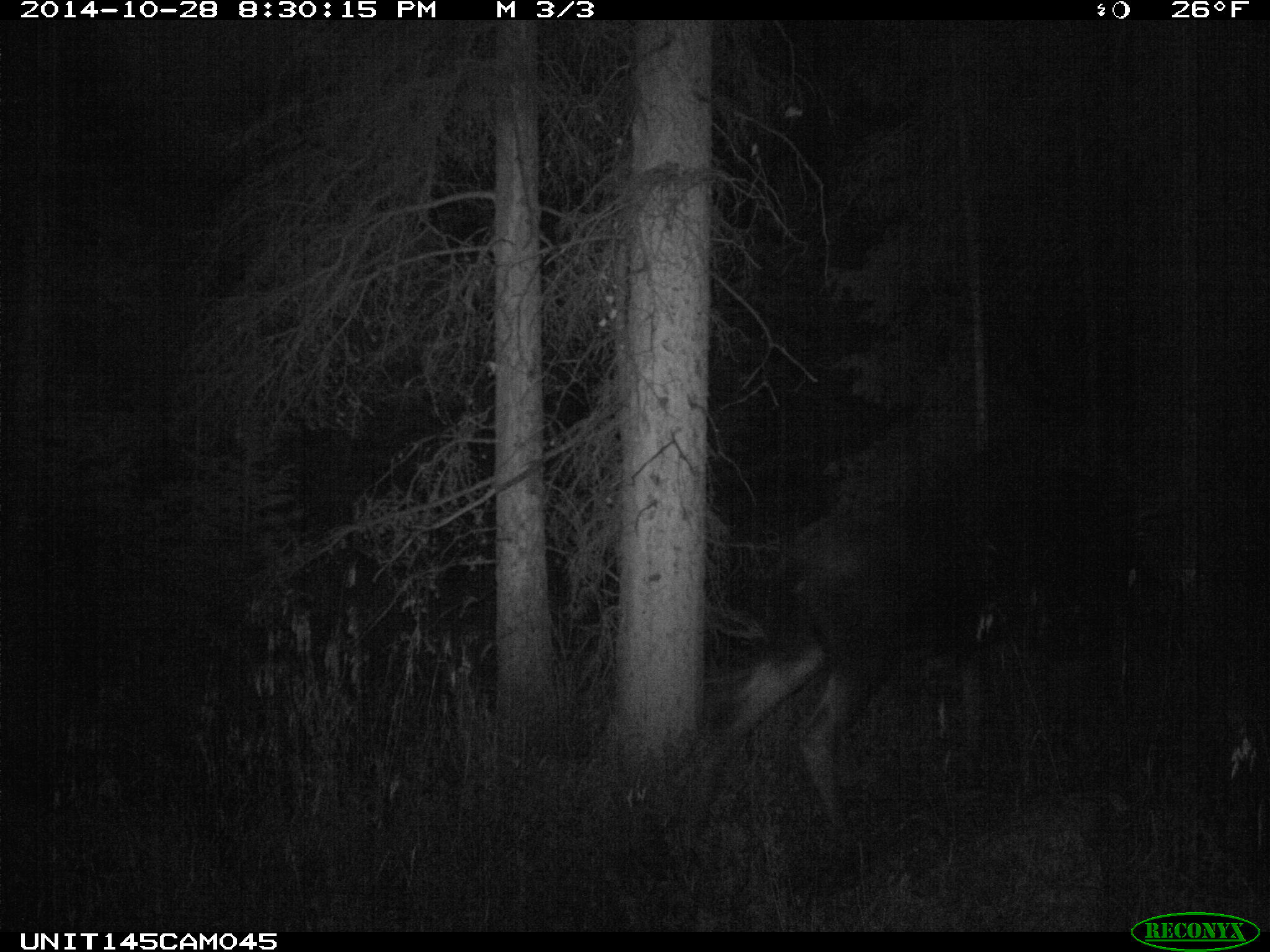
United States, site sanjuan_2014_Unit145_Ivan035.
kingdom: Animalia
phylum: Chordata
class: Mammalia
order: Artiodactyla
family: Cervidae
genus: Alces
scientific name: Alces alces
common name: moose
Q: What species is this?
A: Alces alces (moose).